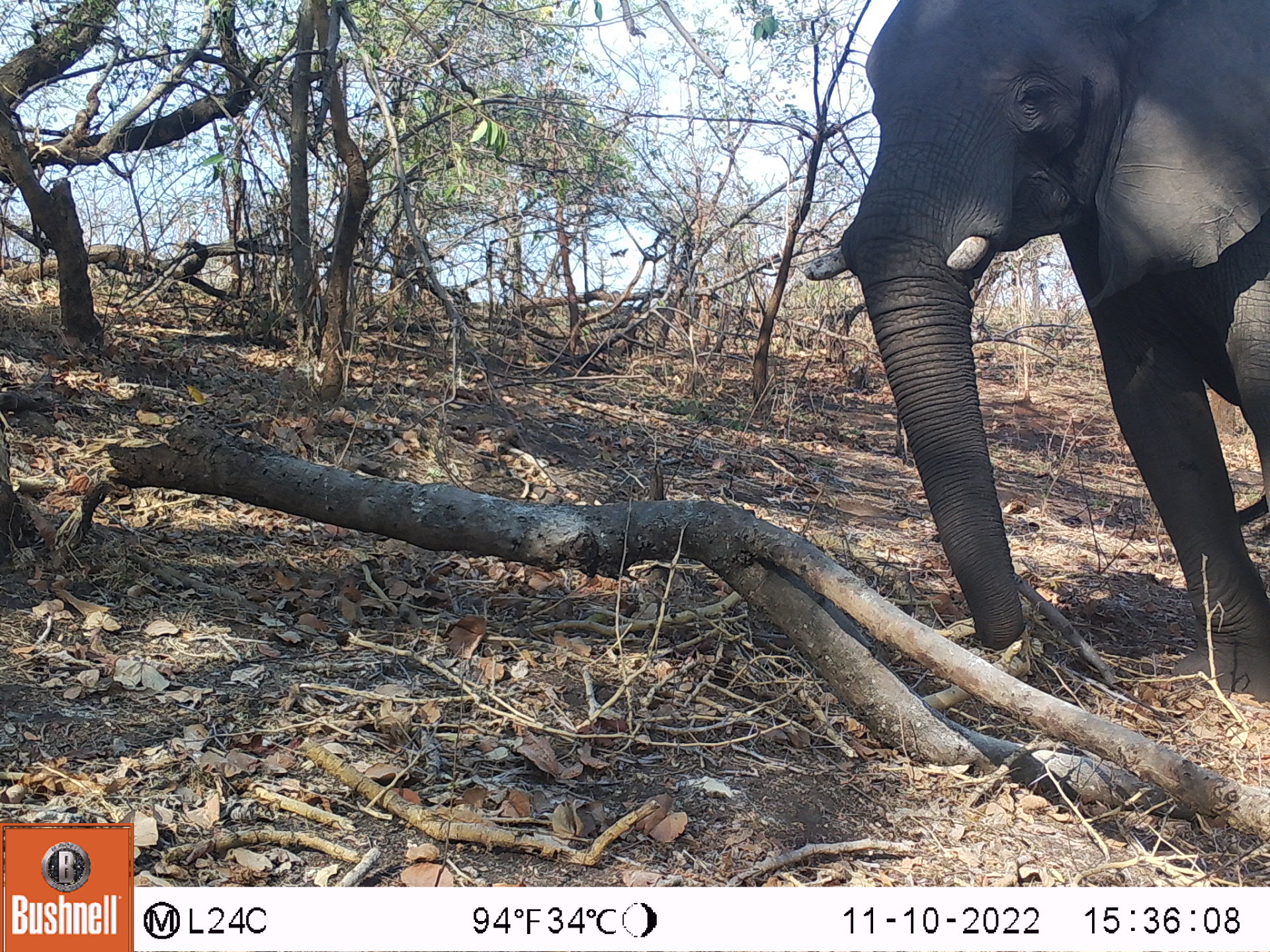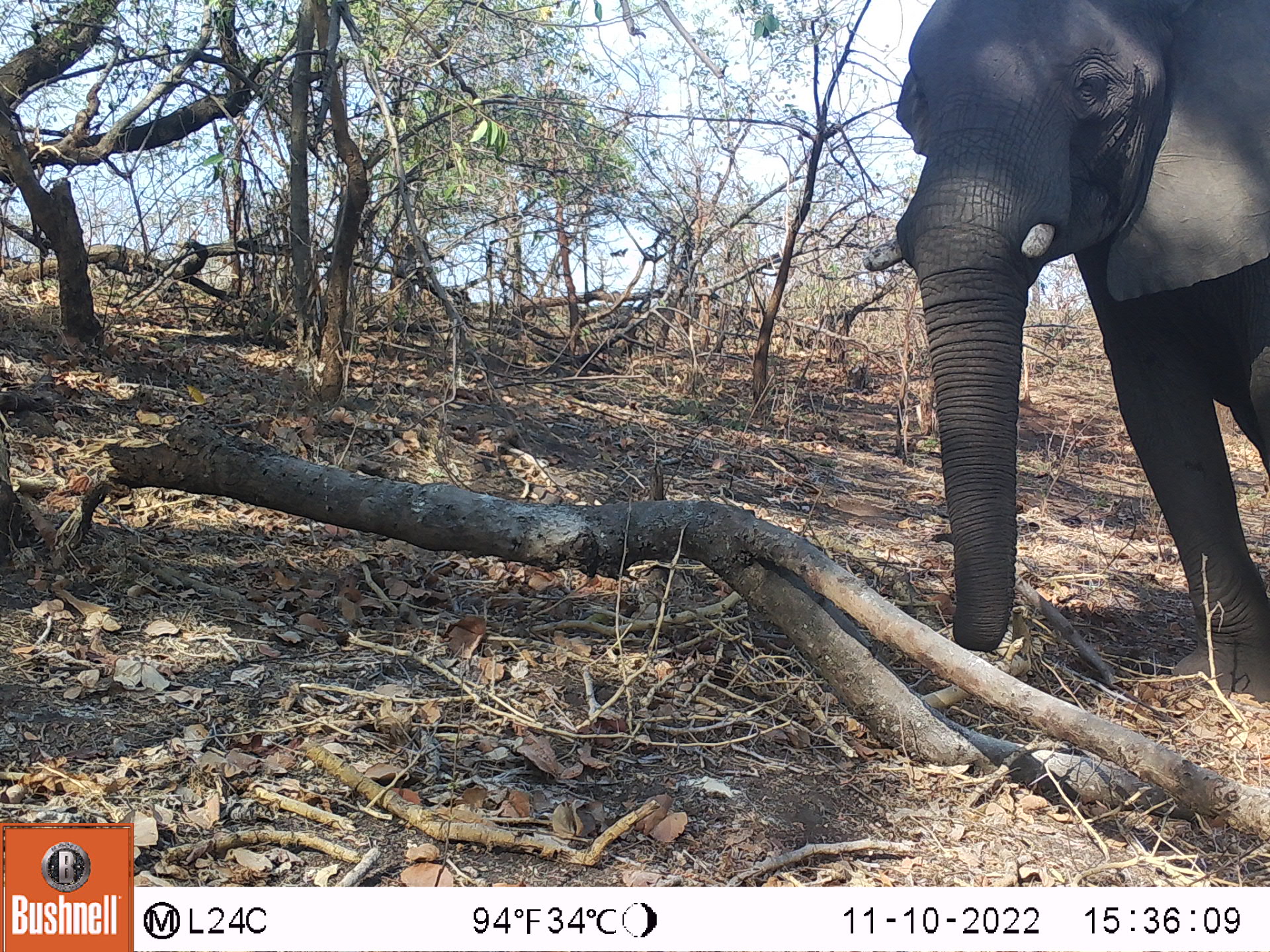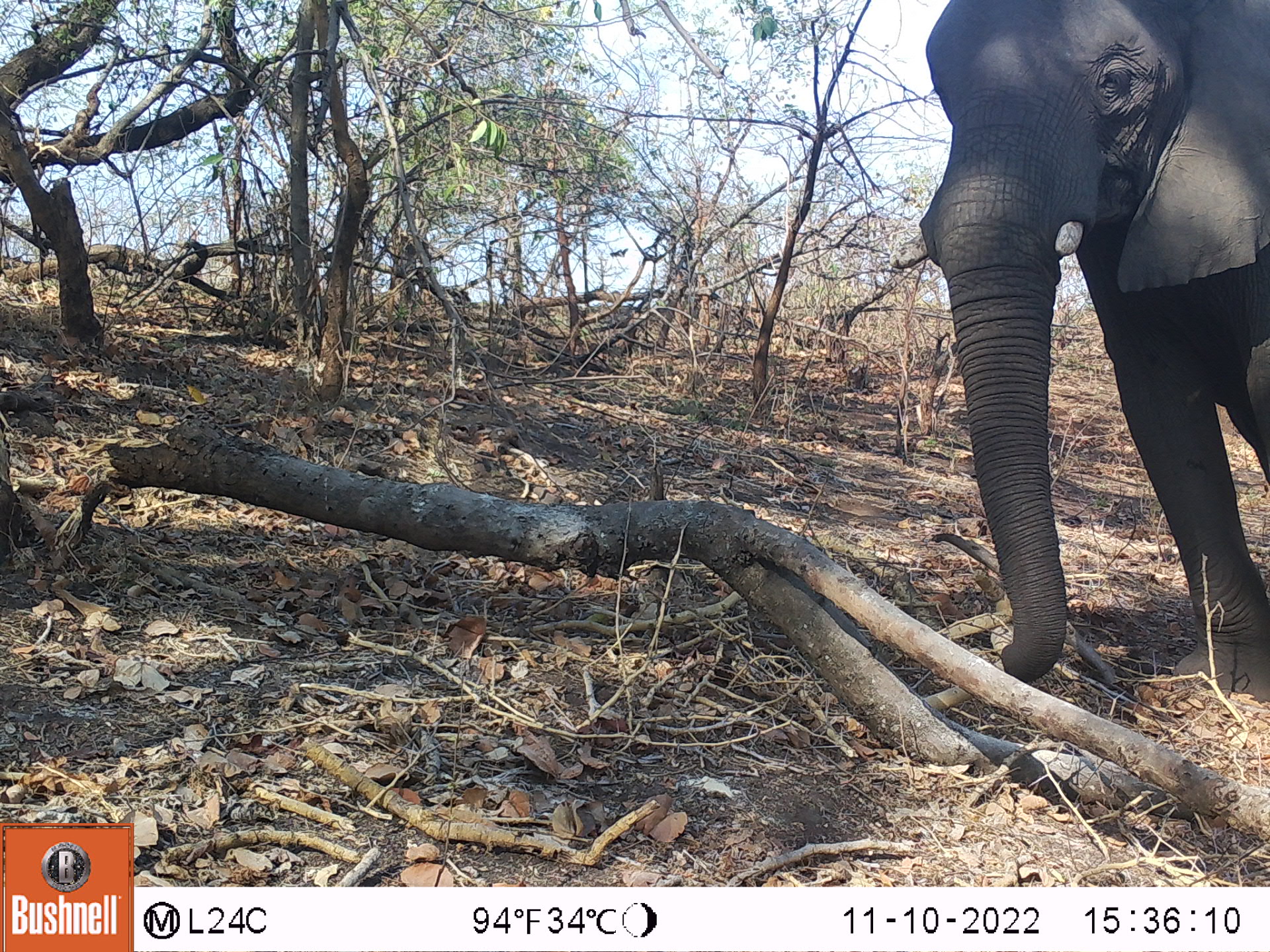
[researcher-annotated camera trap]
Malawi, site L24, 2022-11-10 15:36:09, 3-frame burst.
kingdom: Animalia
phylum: Chordata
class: Mammalia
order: Proboscidea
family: Elephantidae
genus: Loxodonta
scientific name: Loxodonta africana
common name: african savanna elephant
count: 1